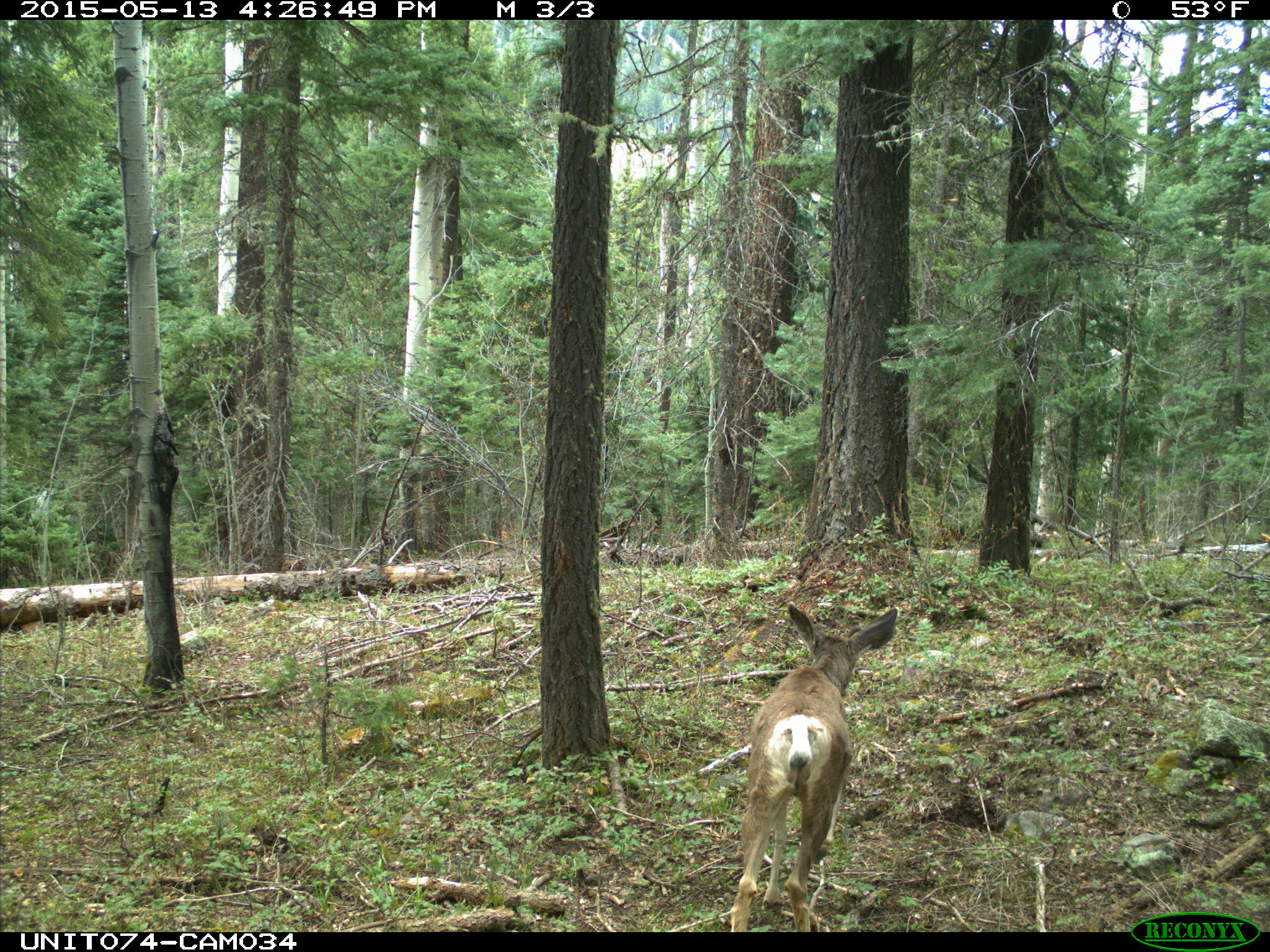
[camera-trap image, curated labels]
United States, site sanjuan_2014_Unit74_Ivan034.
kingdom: Animalia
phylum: Chordata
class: Mammalia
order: Artiodactyla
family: Cervidae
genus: Odocoileus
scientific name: Odocoileus hemionus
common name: mule deer